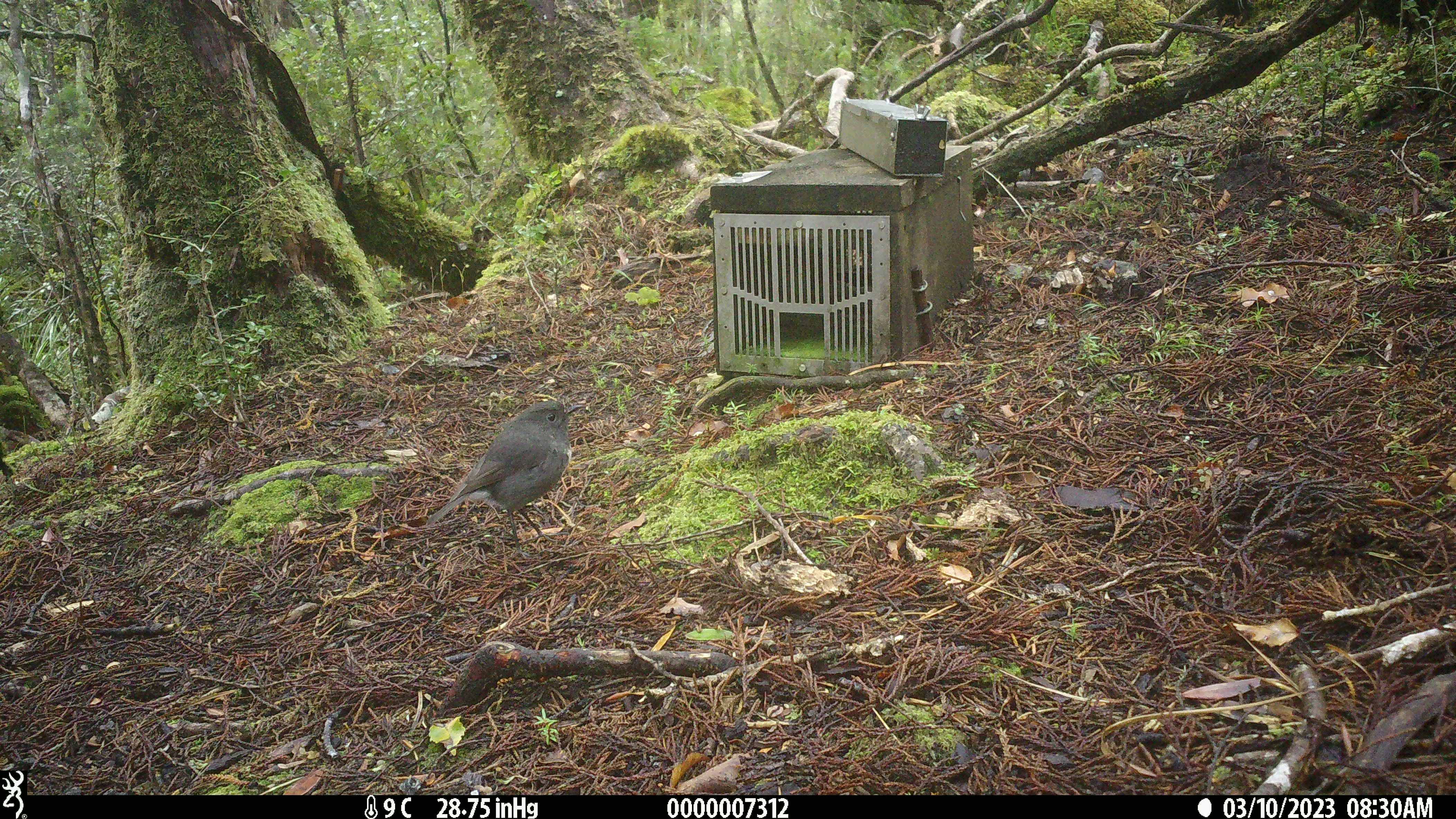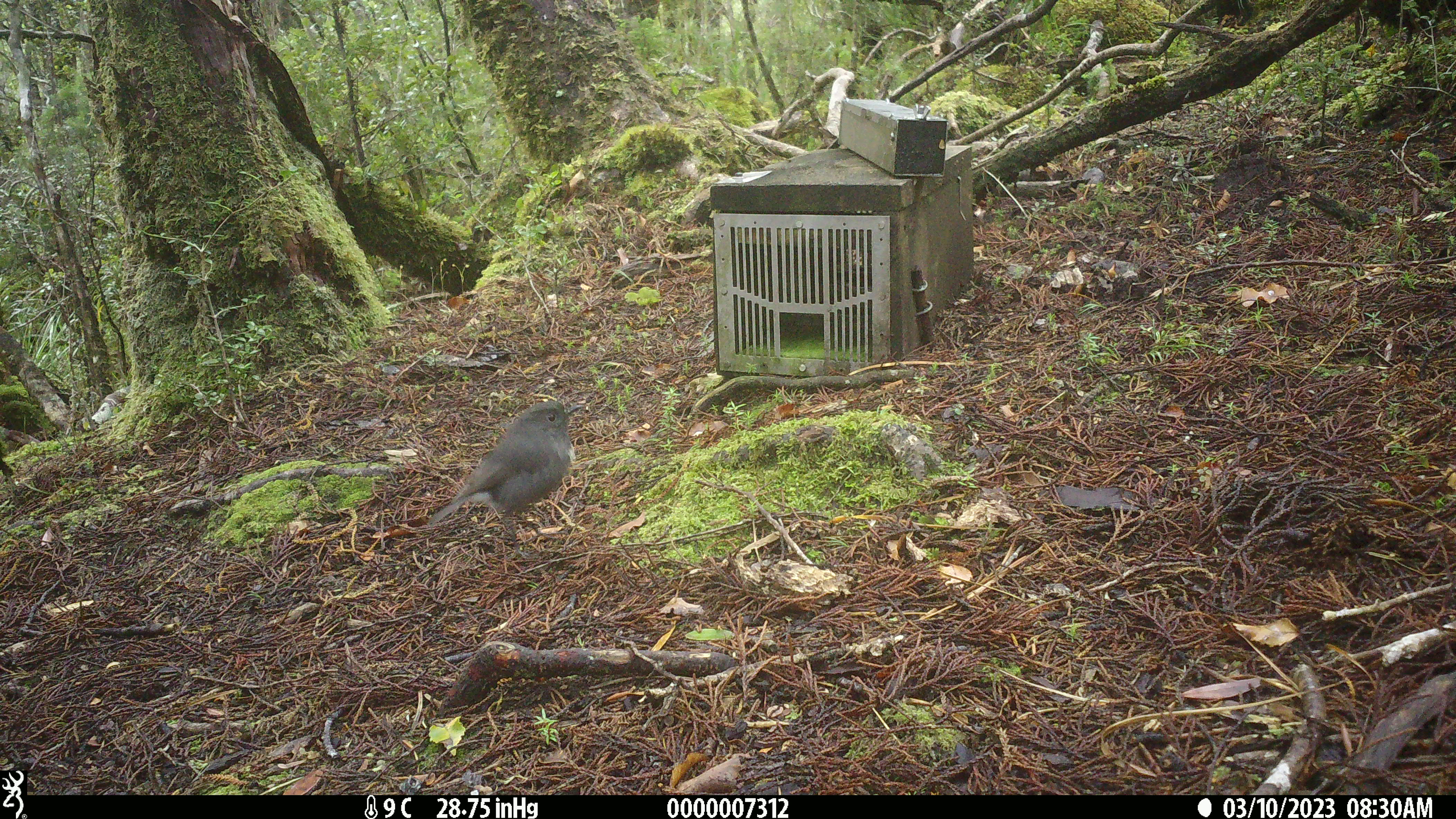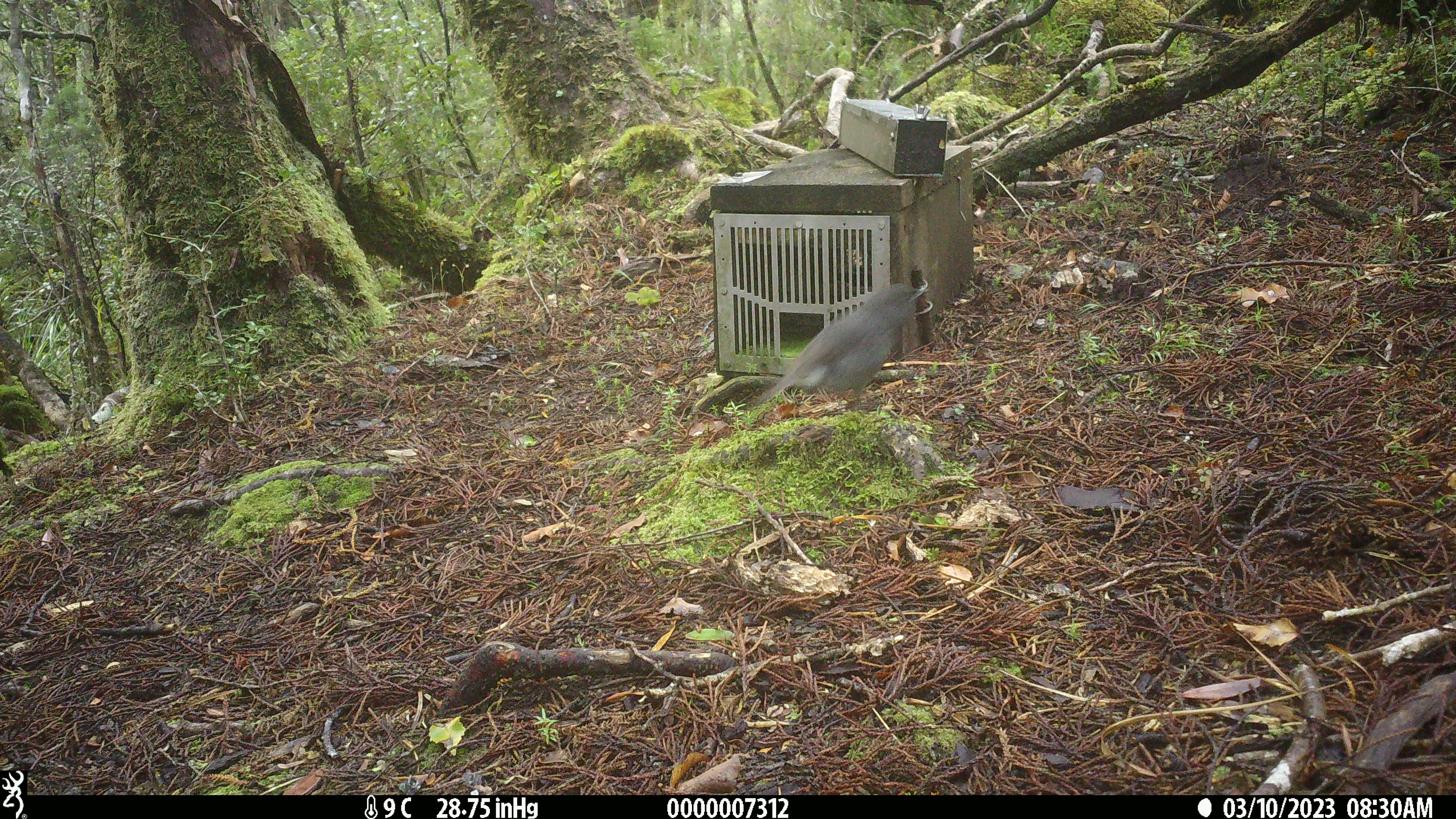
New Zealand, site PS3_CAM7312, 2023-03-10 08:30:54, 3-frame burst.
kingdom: Animalia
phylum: Chordata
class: Aves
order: Passeriformes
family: Petroicidae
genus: Petroica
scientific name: Petroica australis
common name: new zealand robin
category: robin